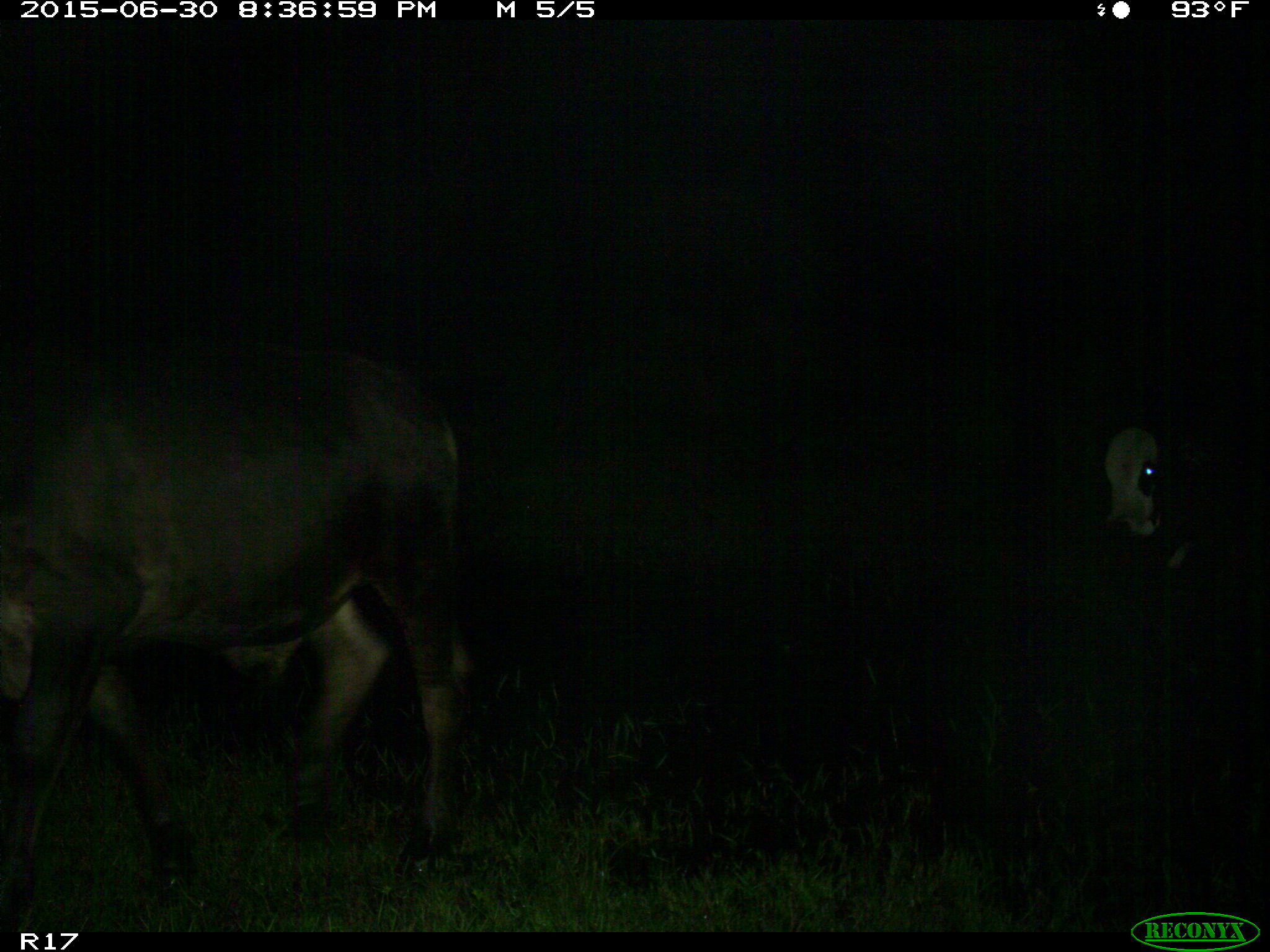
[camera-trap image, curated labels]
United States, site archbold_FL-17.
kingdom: Animalia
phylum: Chordata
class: Mammalia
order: Artiodactyla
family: Bovidae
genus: Bos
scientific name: Bos taurus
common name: domestic cow